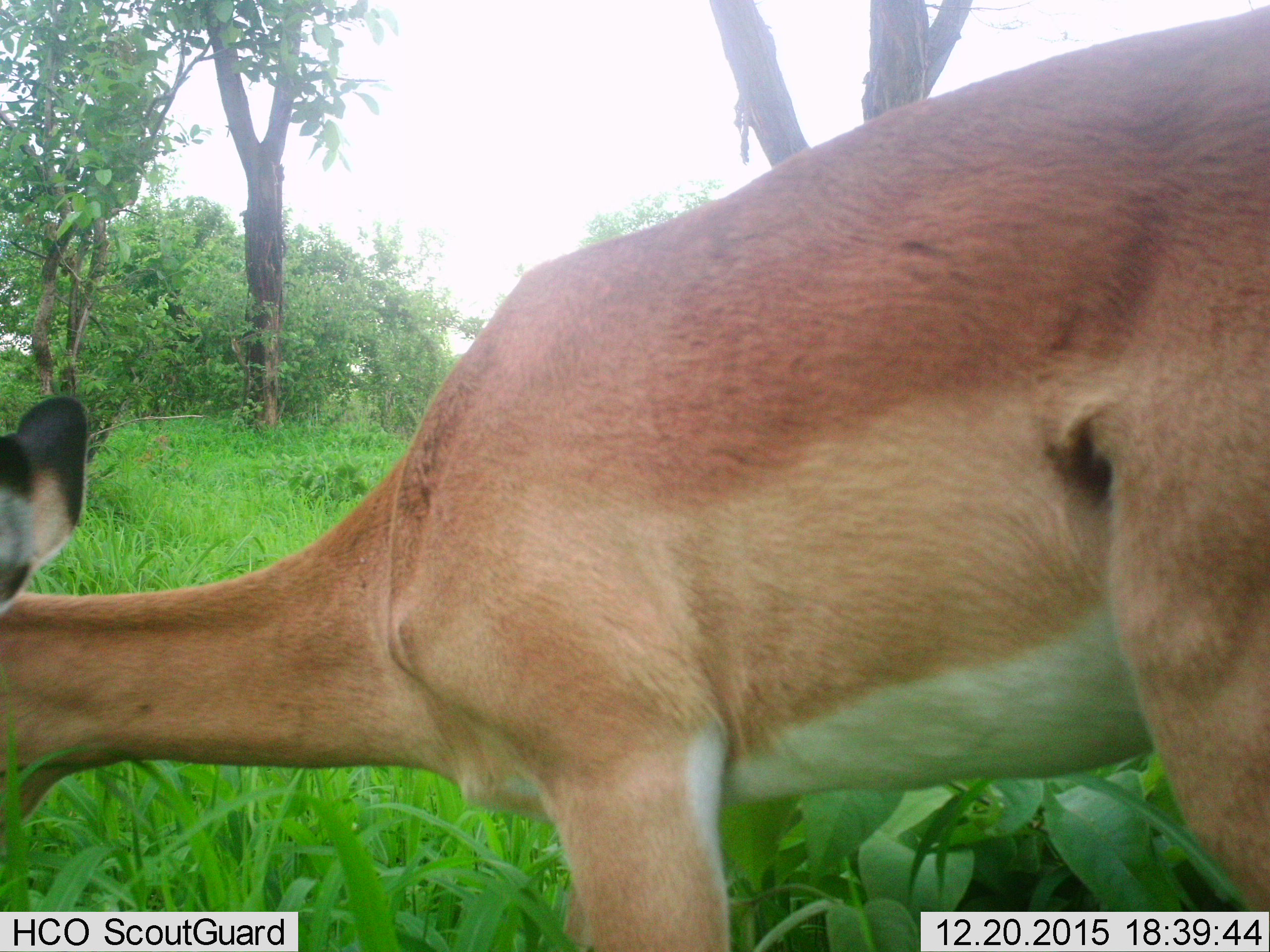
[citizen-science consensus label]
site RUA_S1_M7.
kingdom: Animalia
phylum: Chordata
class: Mammalia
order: Artiodactyla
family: Bovidae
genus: Aepyceros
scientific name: Aepyceros melampus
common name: impala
Impala (Aepyceros melampus), count 1. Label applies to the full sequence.